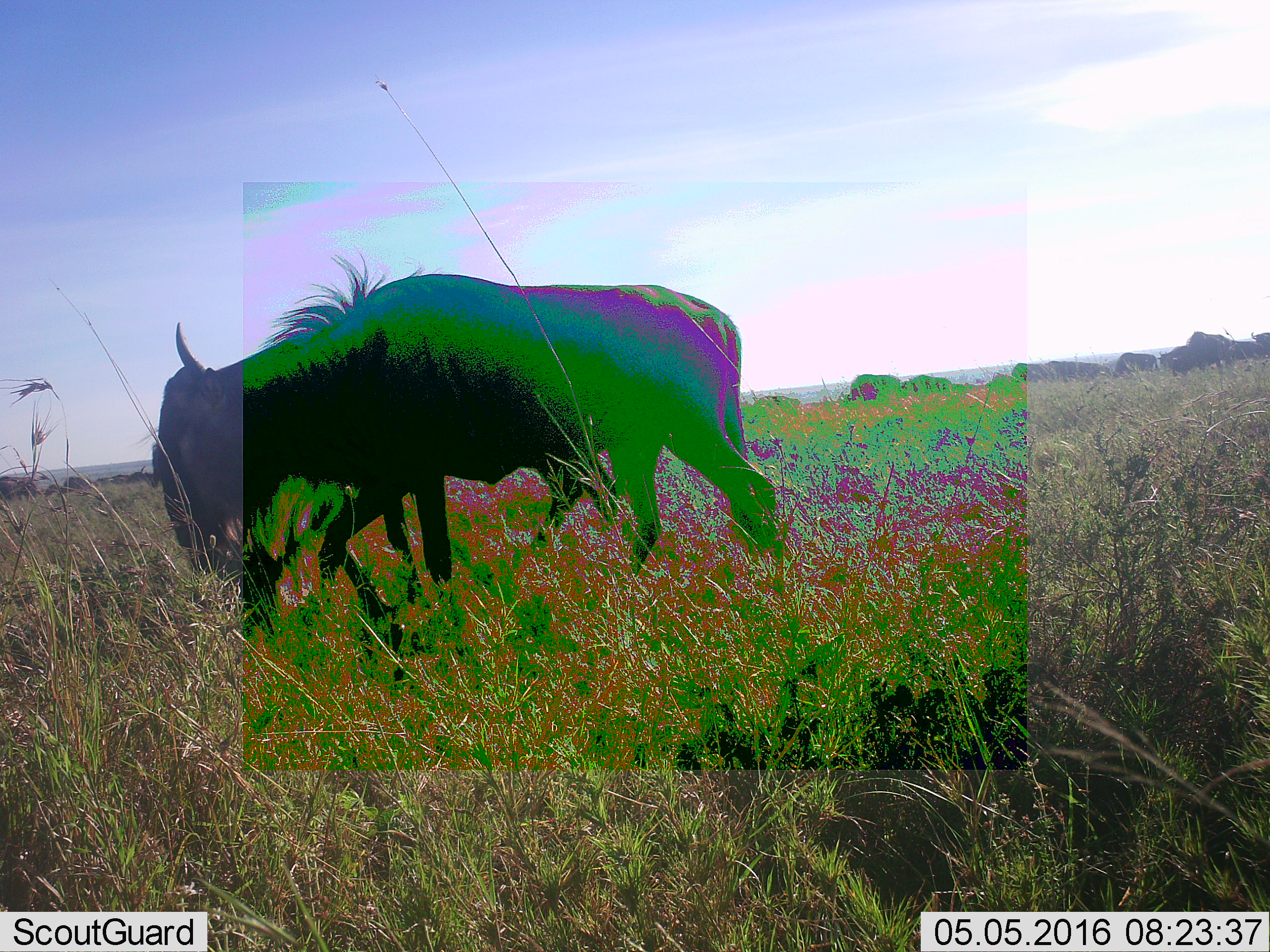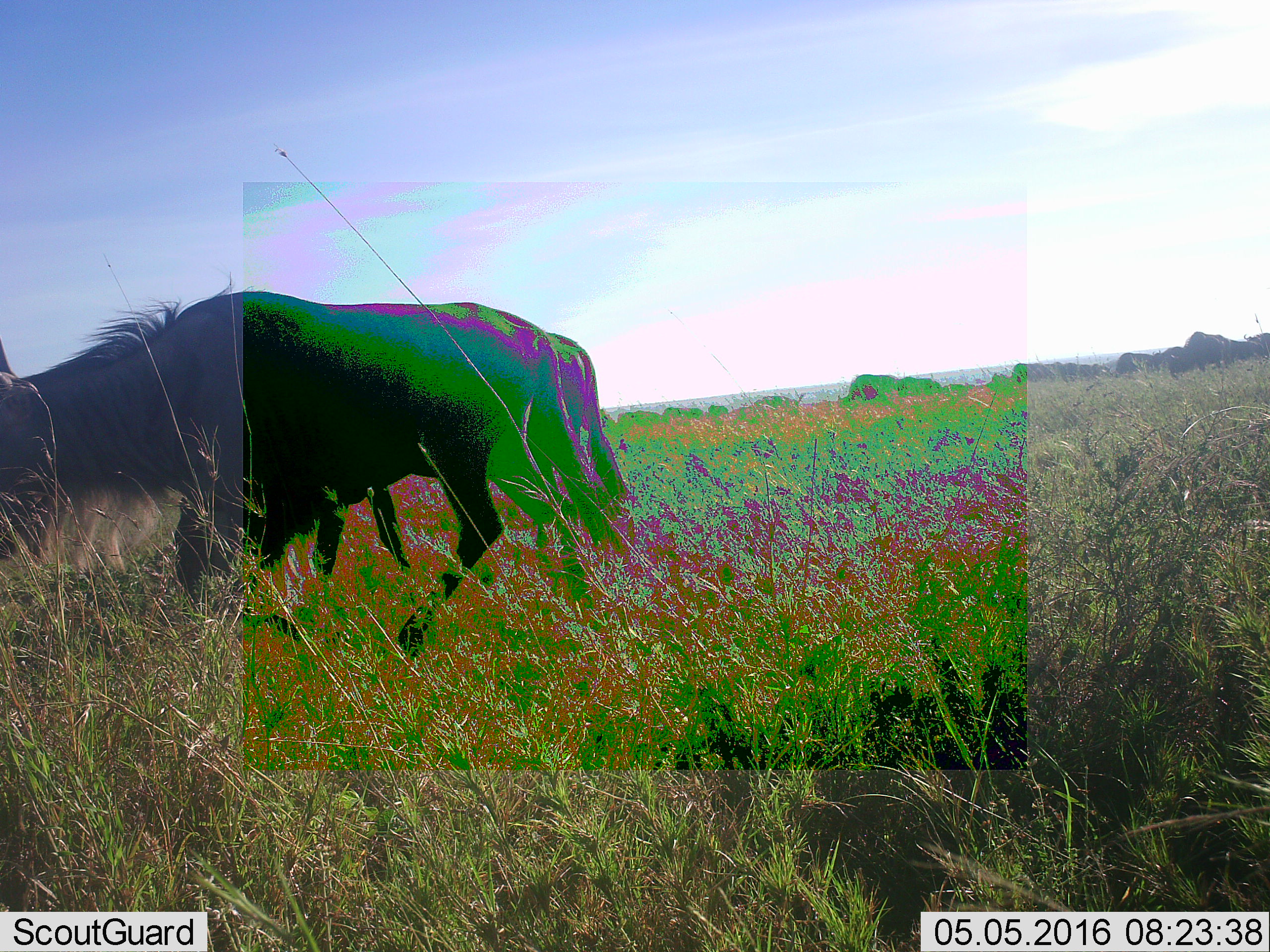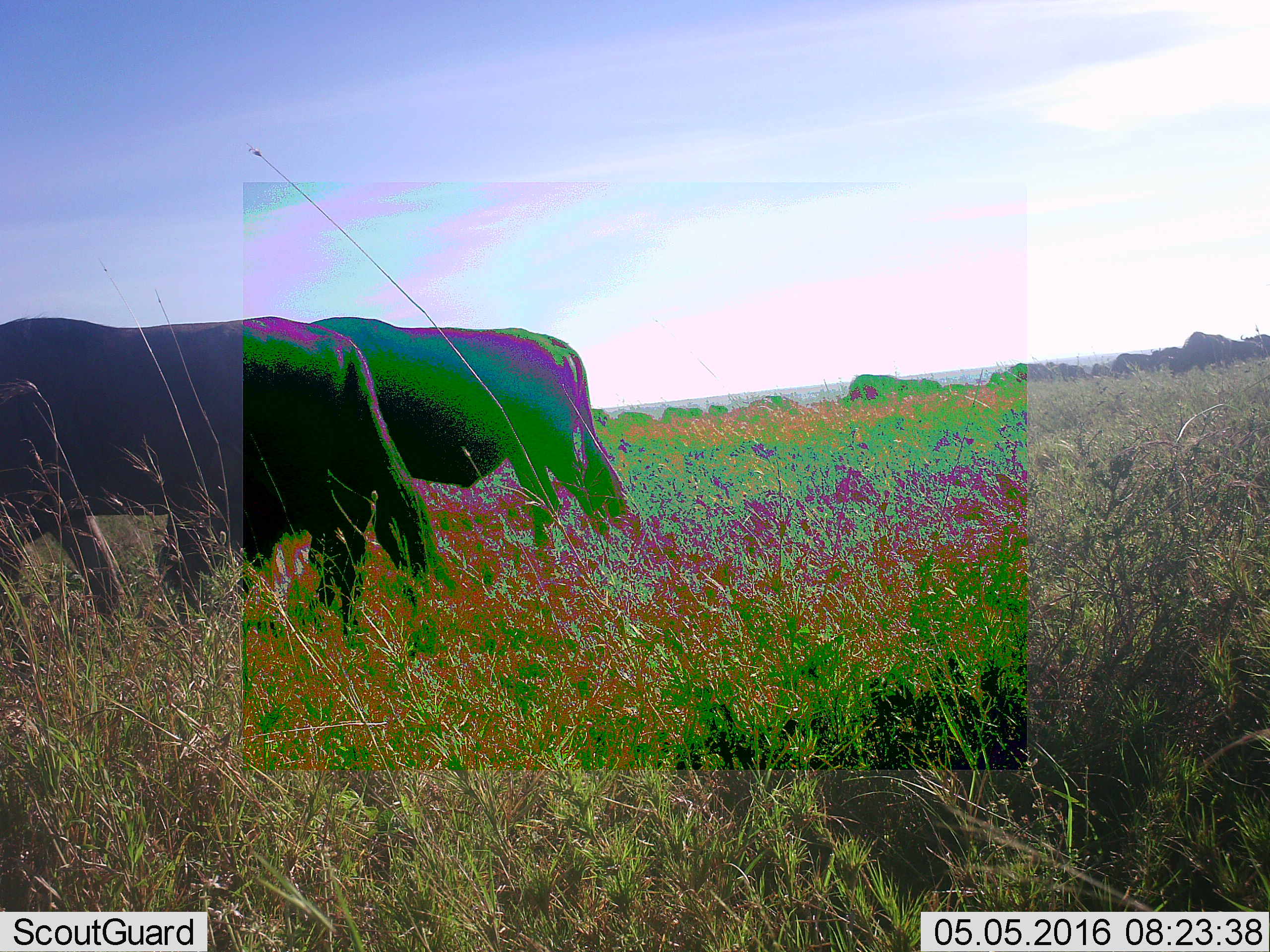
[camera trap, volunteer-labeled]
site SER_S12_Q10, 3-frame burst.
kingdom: Animalia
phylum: Chordata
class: Mammalia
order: Artiodactyla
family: Bovidae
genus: Connochaetes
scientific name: Connochaetes taurinus taurinus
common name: blue wildebeest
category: wildebeestblue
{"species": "wildebeestblue (blue wildebeest) (Connochaetes taurinus taurinus)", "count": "2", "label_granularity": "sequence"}